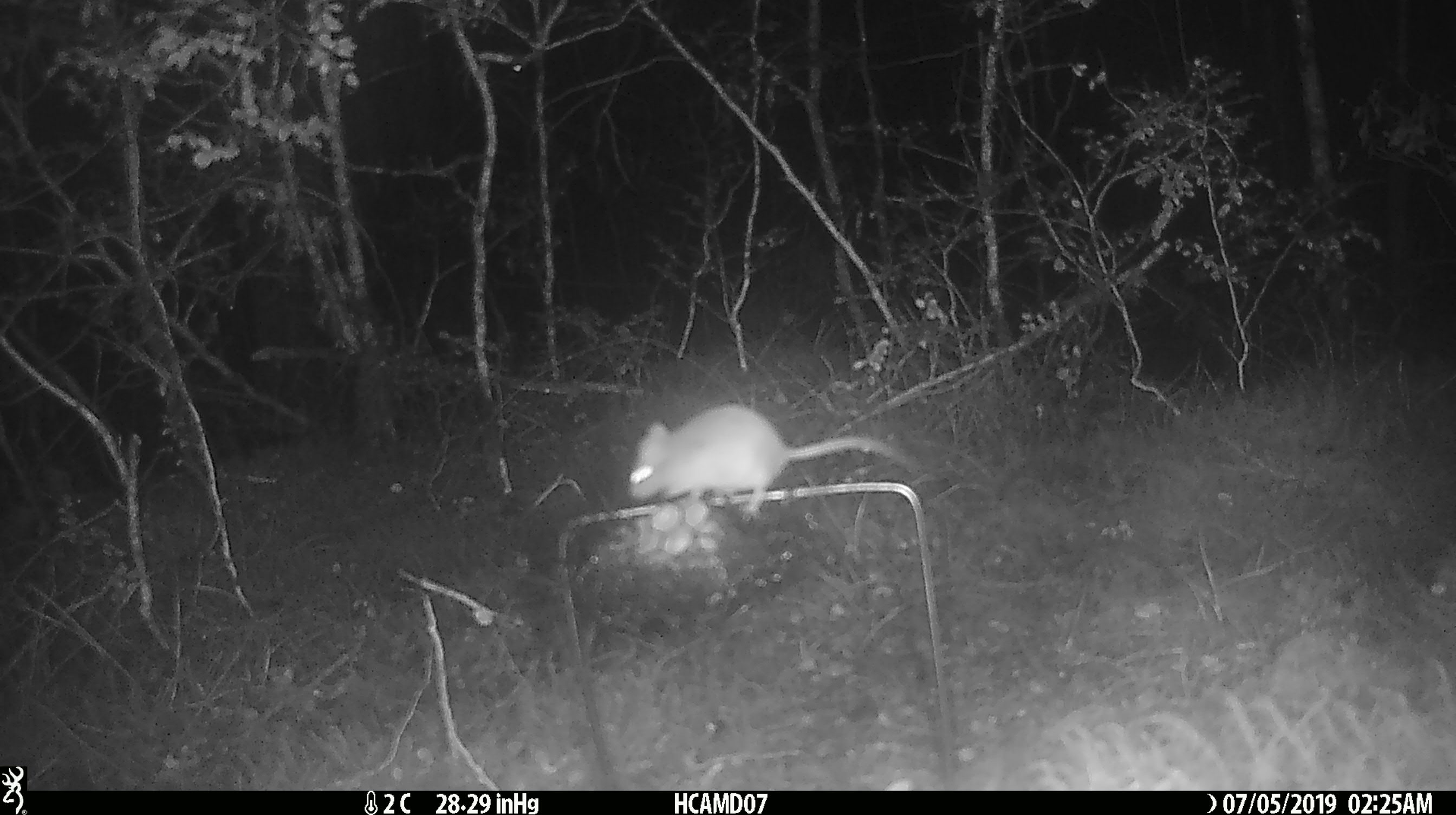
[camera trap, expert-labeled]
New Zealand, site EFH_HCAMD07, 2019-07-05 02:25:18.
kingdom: Animalia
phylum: Chordata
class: Mammalia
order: Rodentia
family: Muridae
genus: Mus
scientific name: Mus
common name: mouse